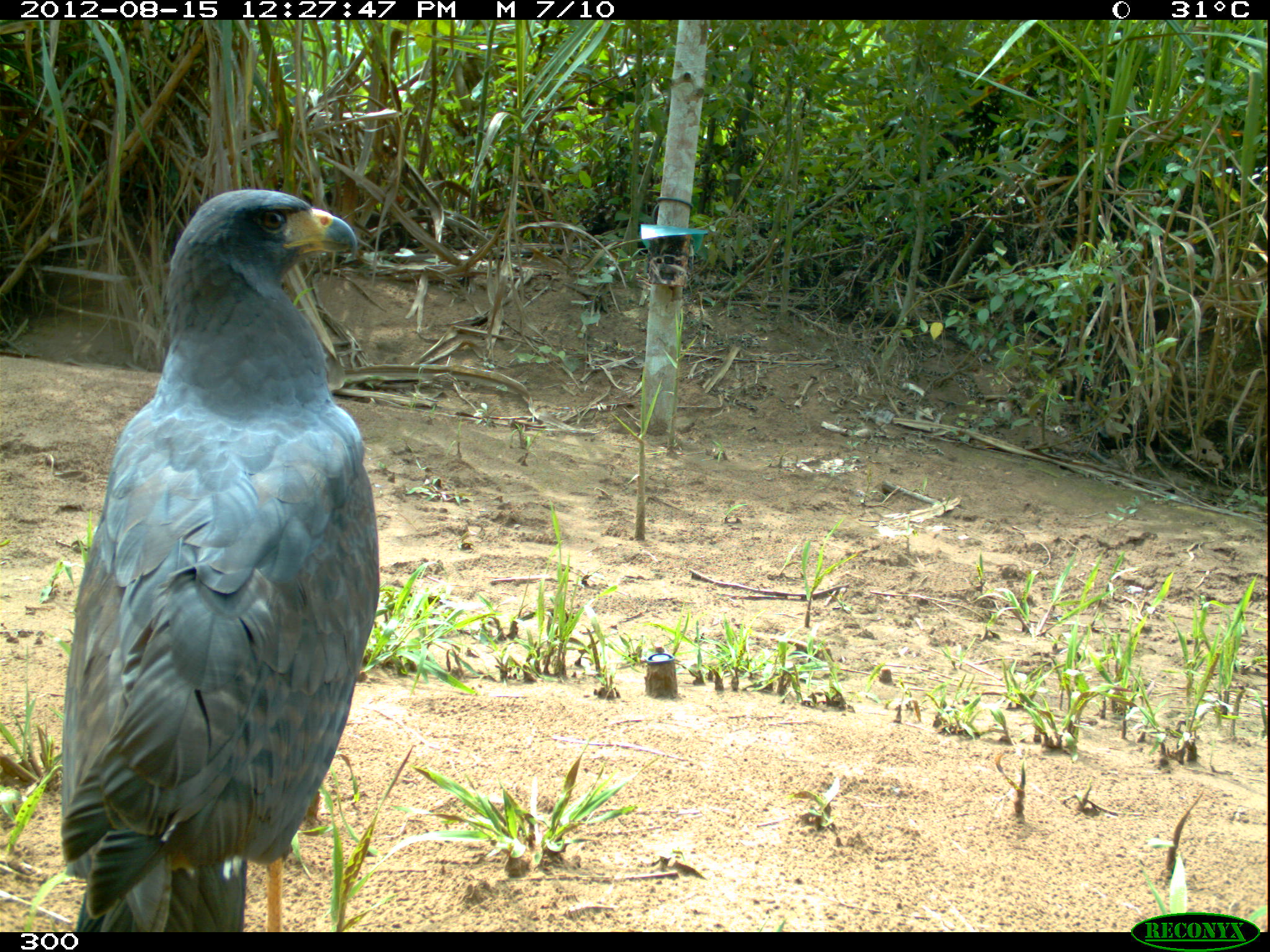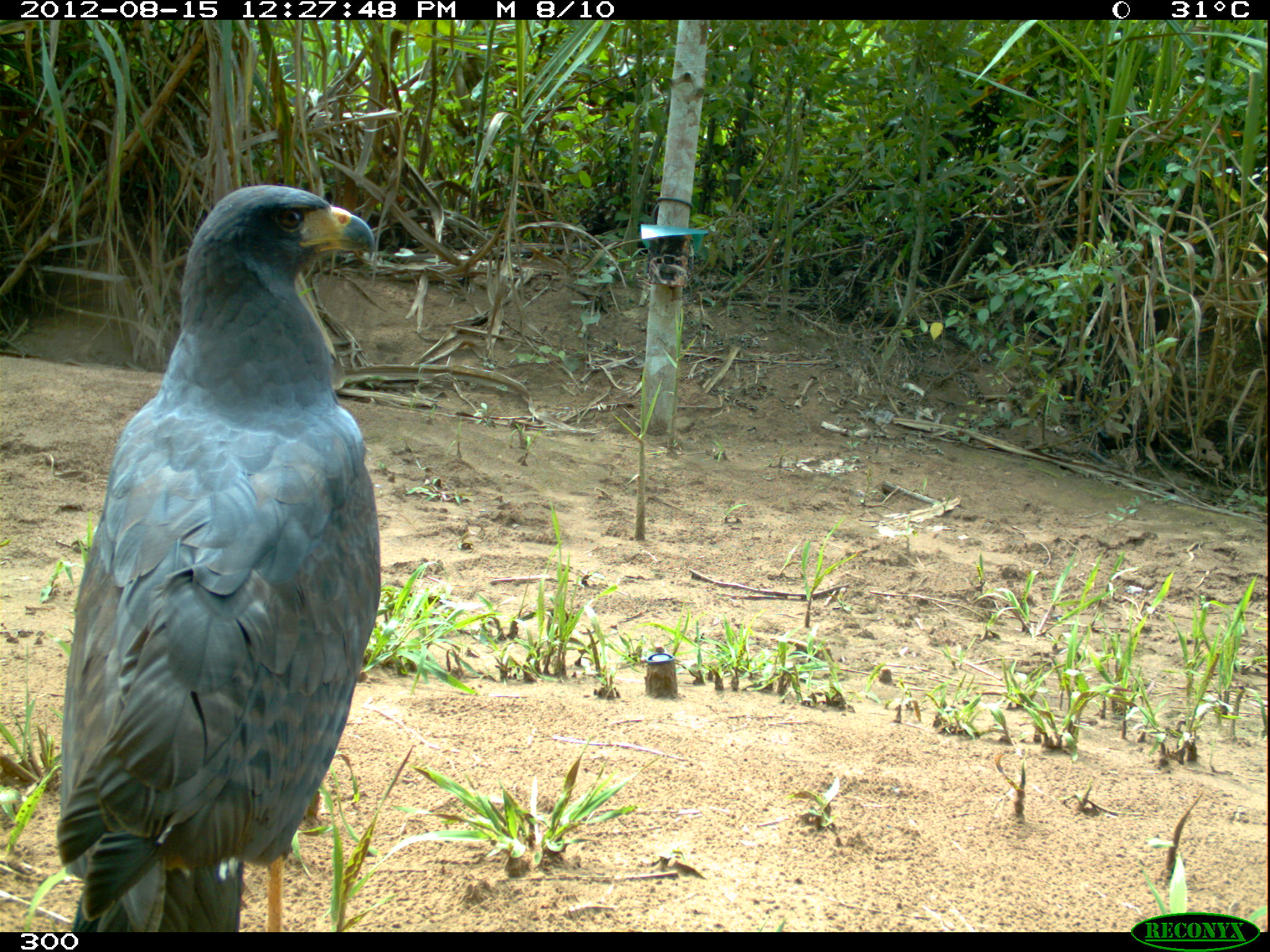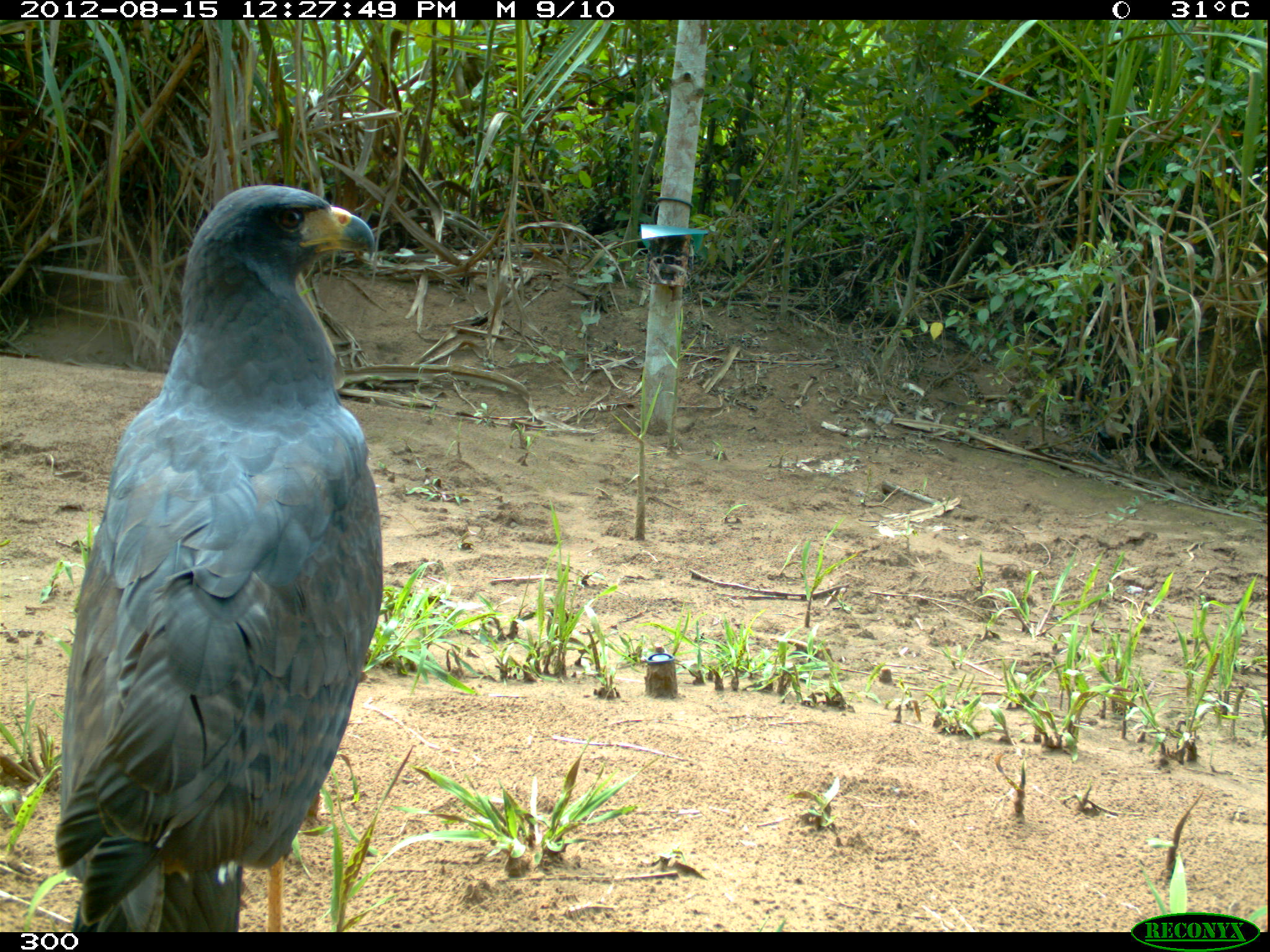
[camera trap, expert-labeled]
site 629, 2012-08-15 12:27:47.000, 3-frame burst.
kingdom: Animalia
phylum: Chordata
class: Aves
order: Accipitriformes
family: Accipitridae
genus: Buteogallus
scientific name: Buteogallus urubitinga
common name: great black hawk